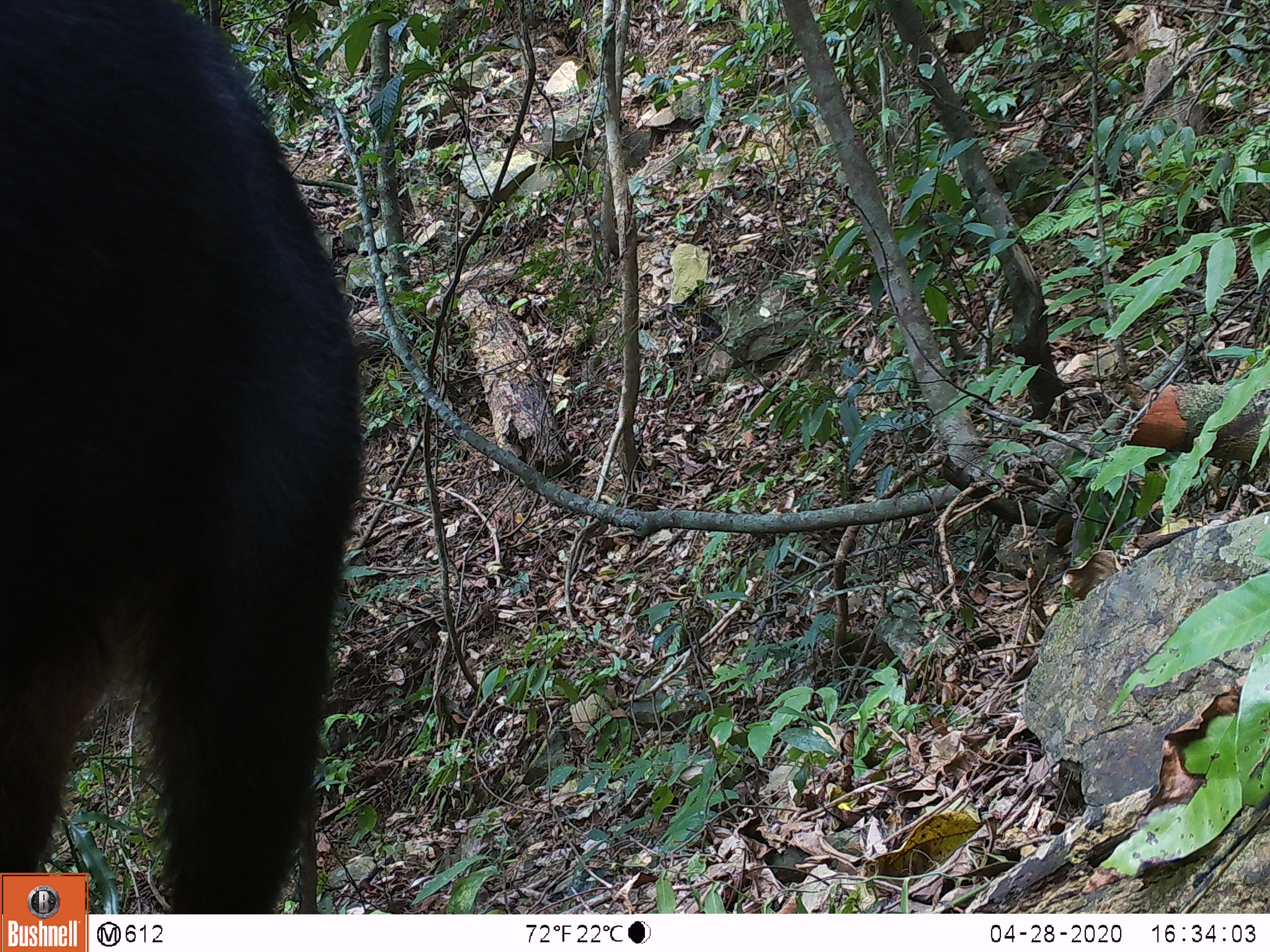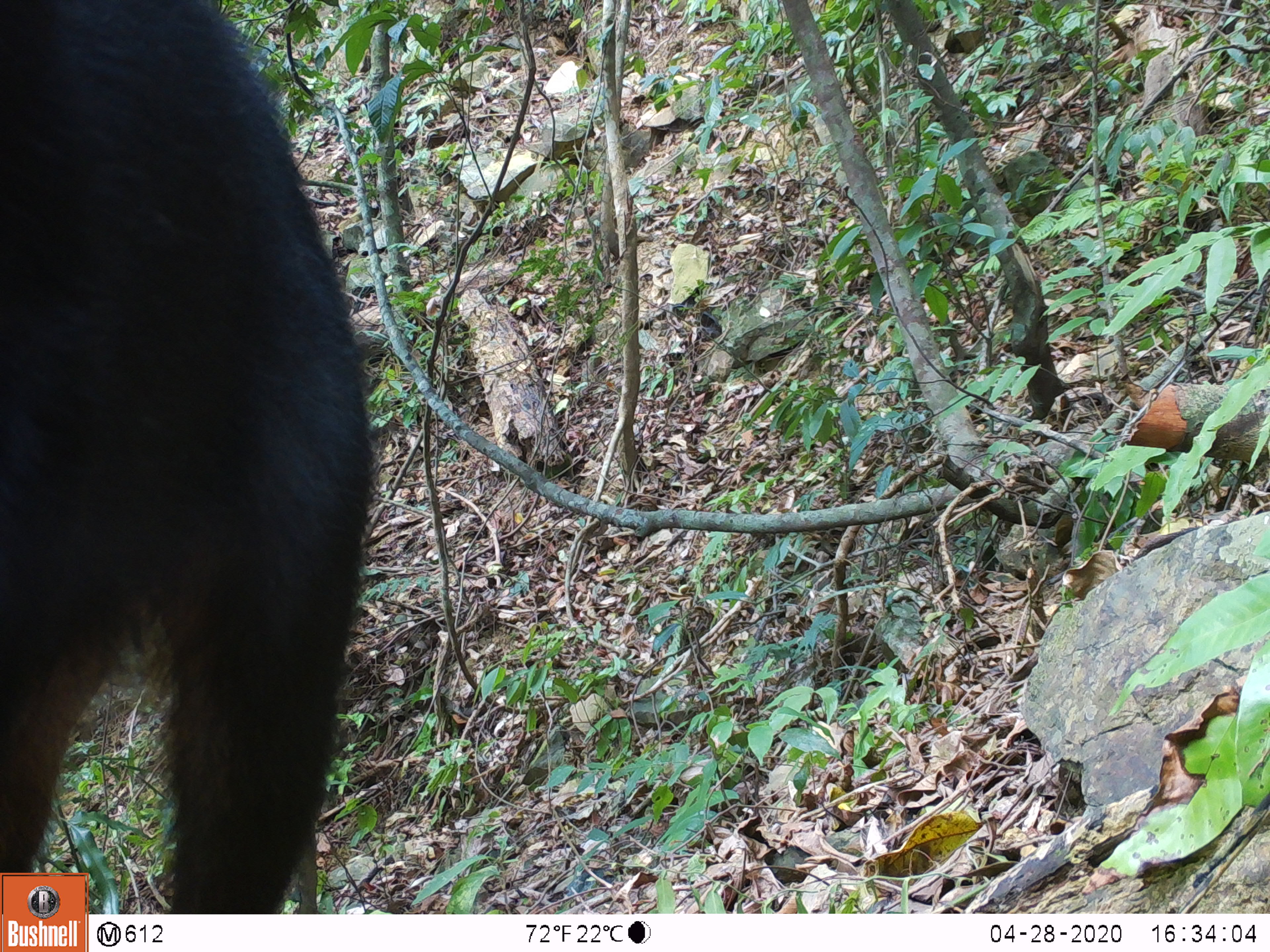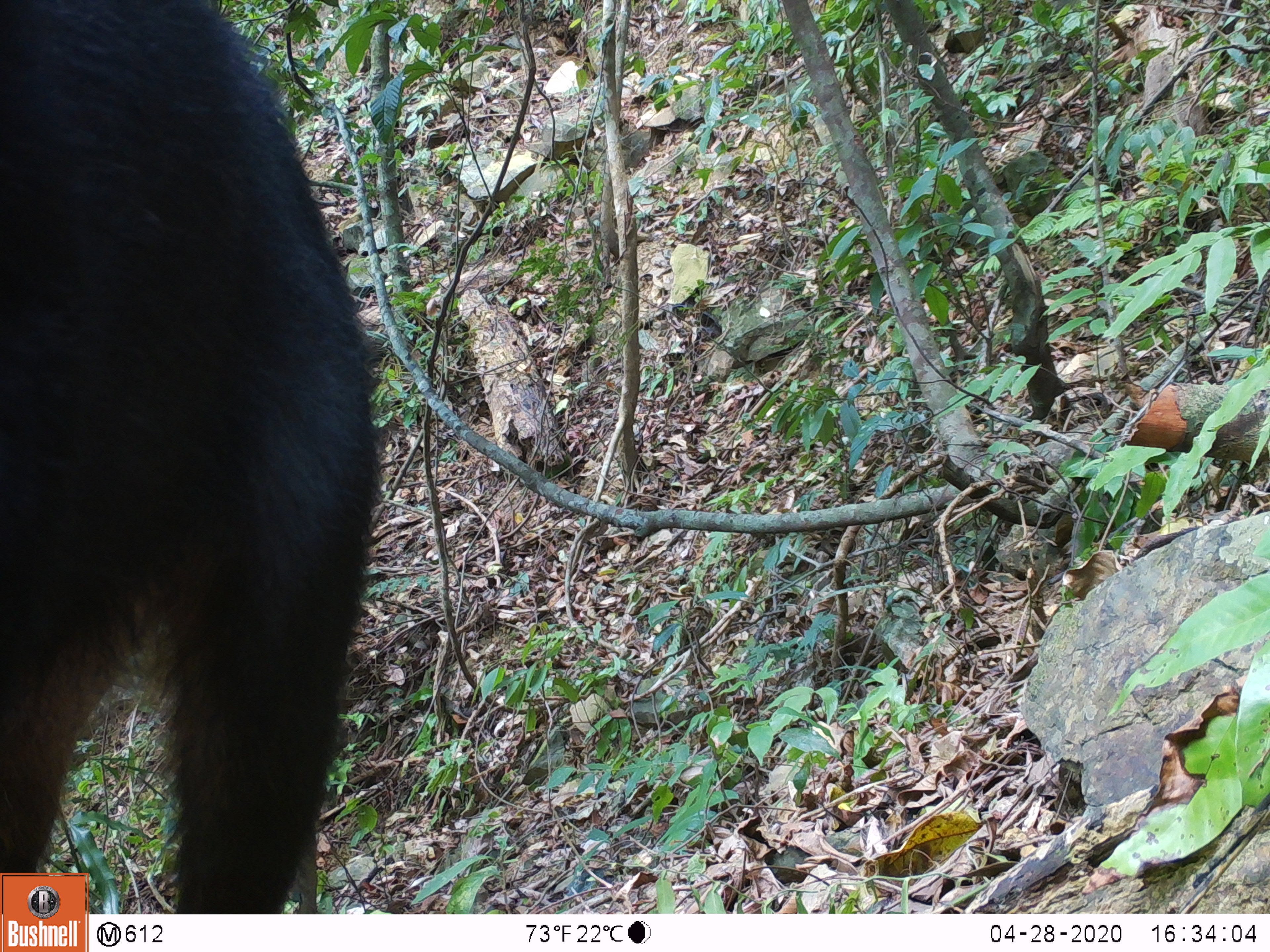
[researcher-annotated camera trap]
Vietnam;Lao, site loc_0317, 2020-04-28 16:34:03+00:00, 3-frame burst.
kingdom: Animalia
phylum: Chordata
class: Mammalia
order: Artiodactyla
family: Bovidae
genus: Capricornis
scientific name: Capricornis sumatraensis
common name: chinese serow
Chinese serow (Capricornis sumatraensis). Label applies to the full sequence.